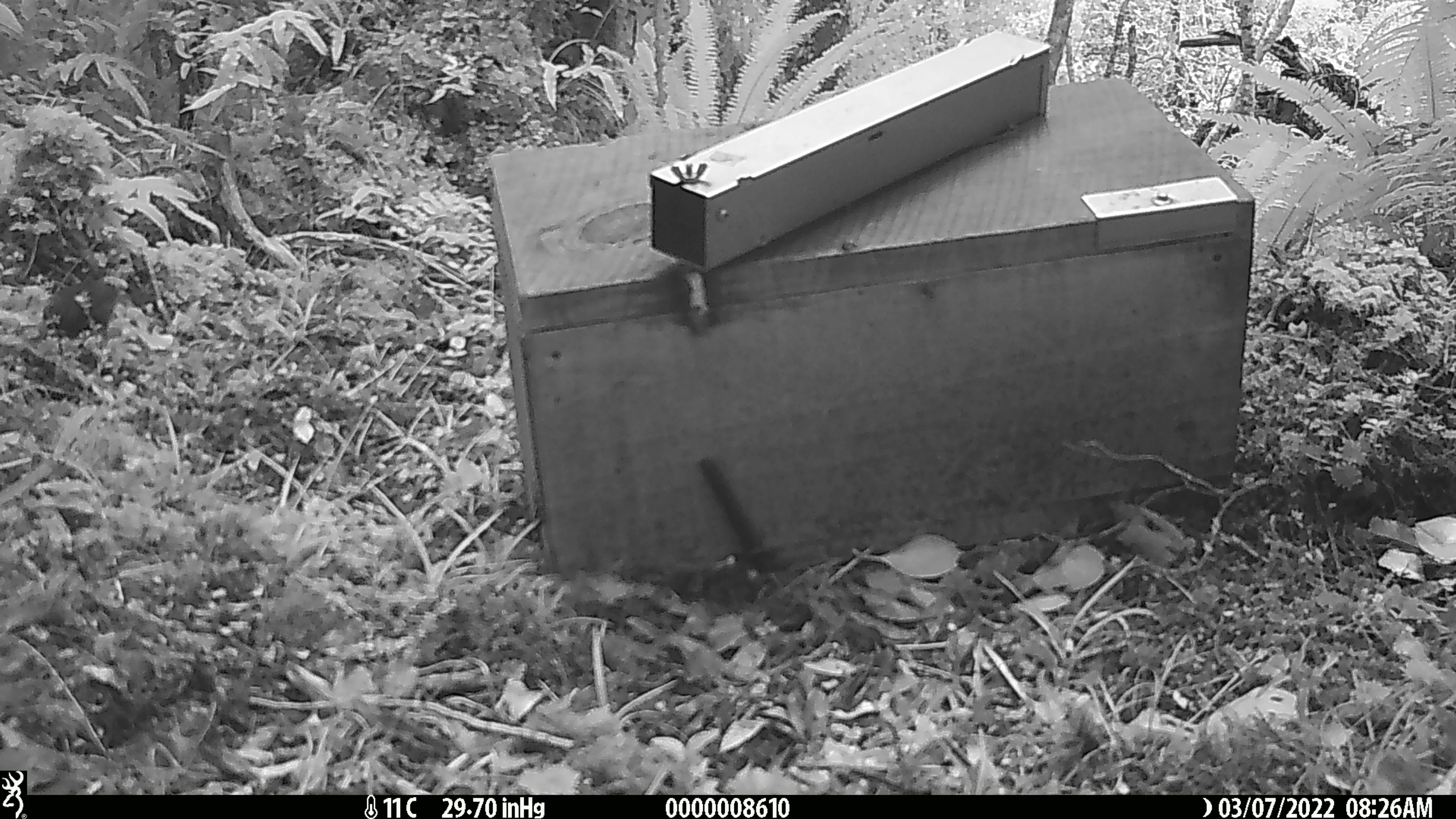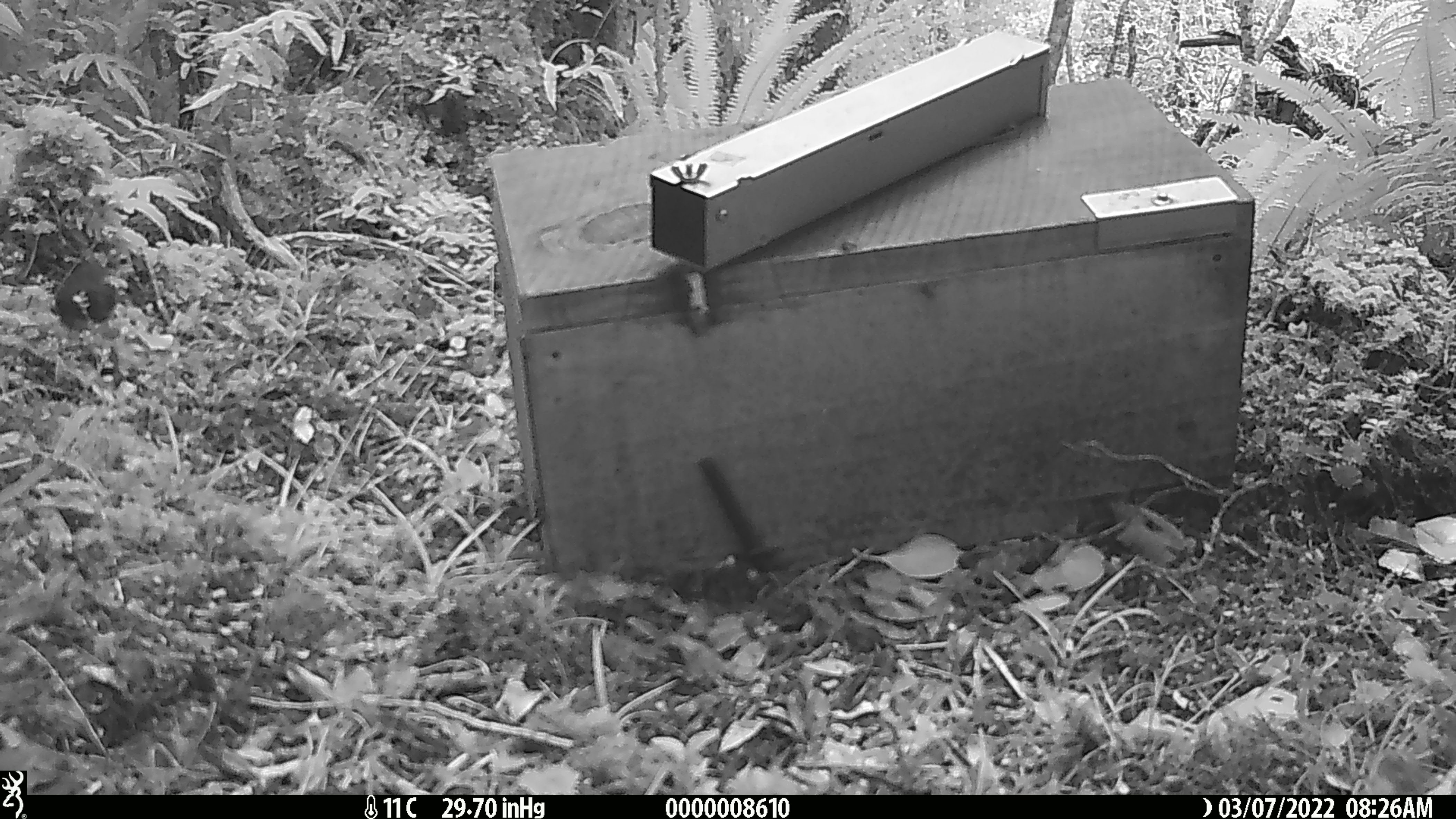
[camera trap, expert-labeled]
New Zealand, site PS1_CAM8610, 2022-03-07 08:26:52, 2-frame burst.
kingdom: Animalia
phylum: Chordata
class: Aves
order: Passeriformes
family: Petroicidae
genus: Petroica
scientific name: Petroica australis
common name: new zealand robin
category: robin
Robin (new zealand robin) (Petroica australis).